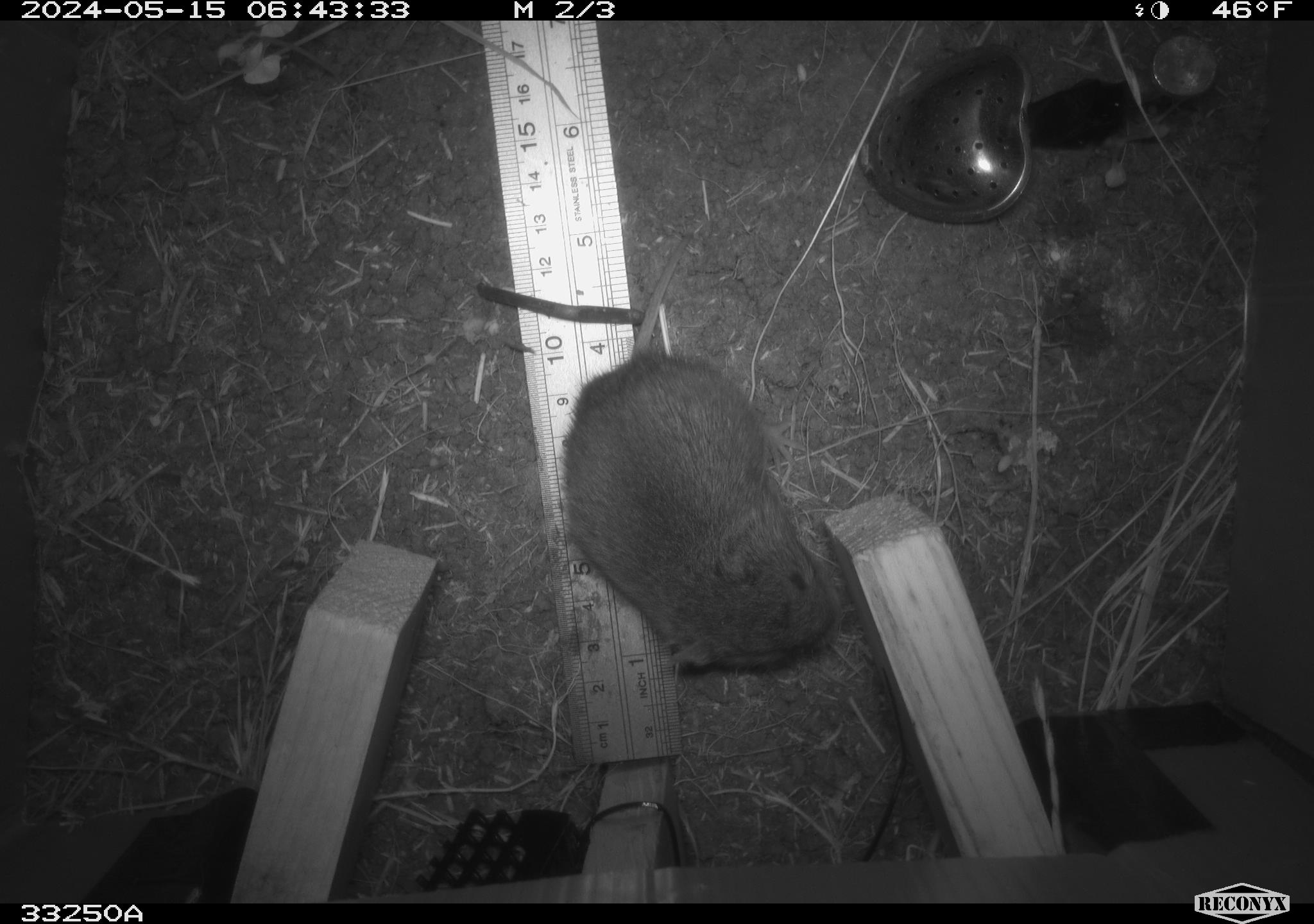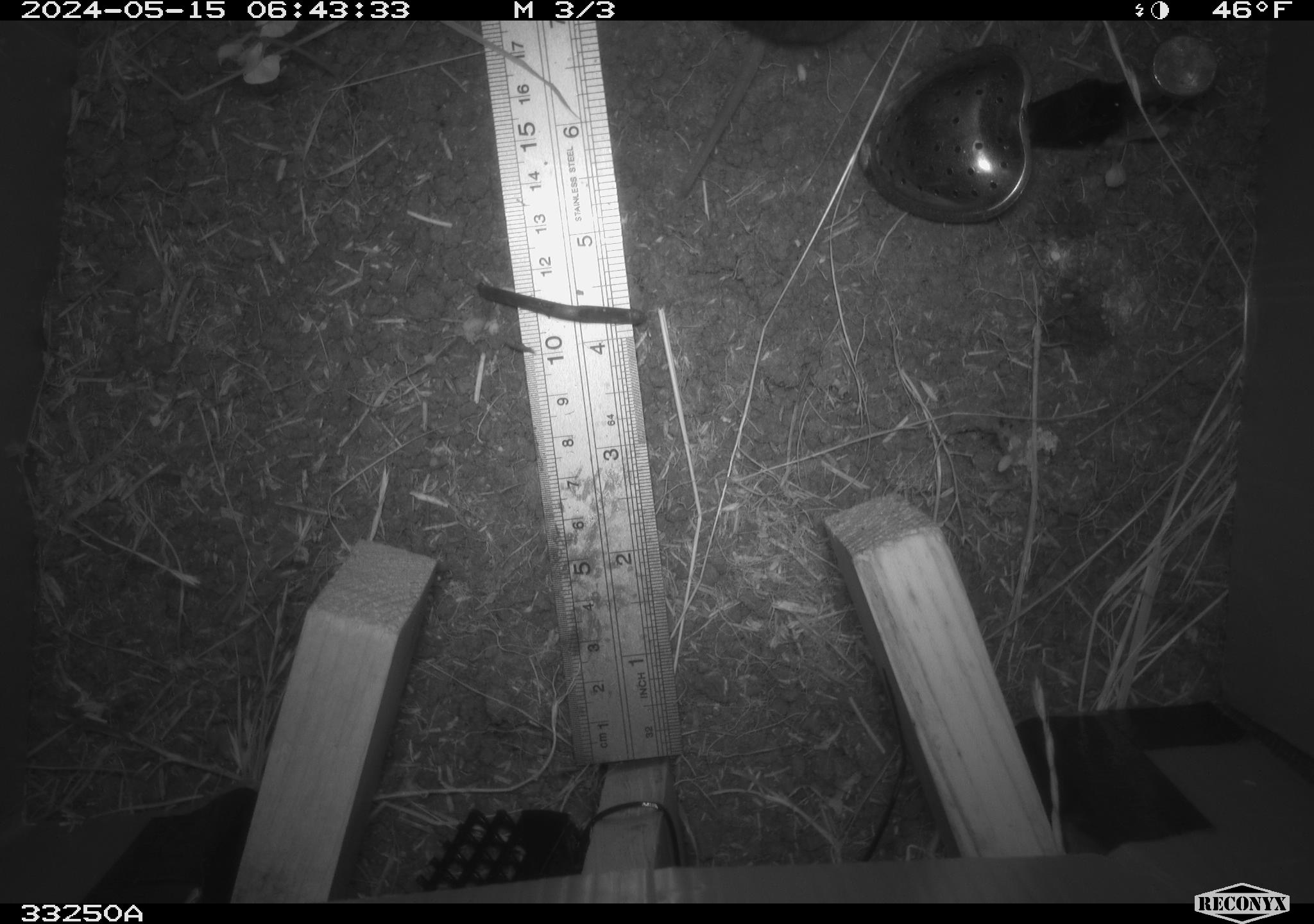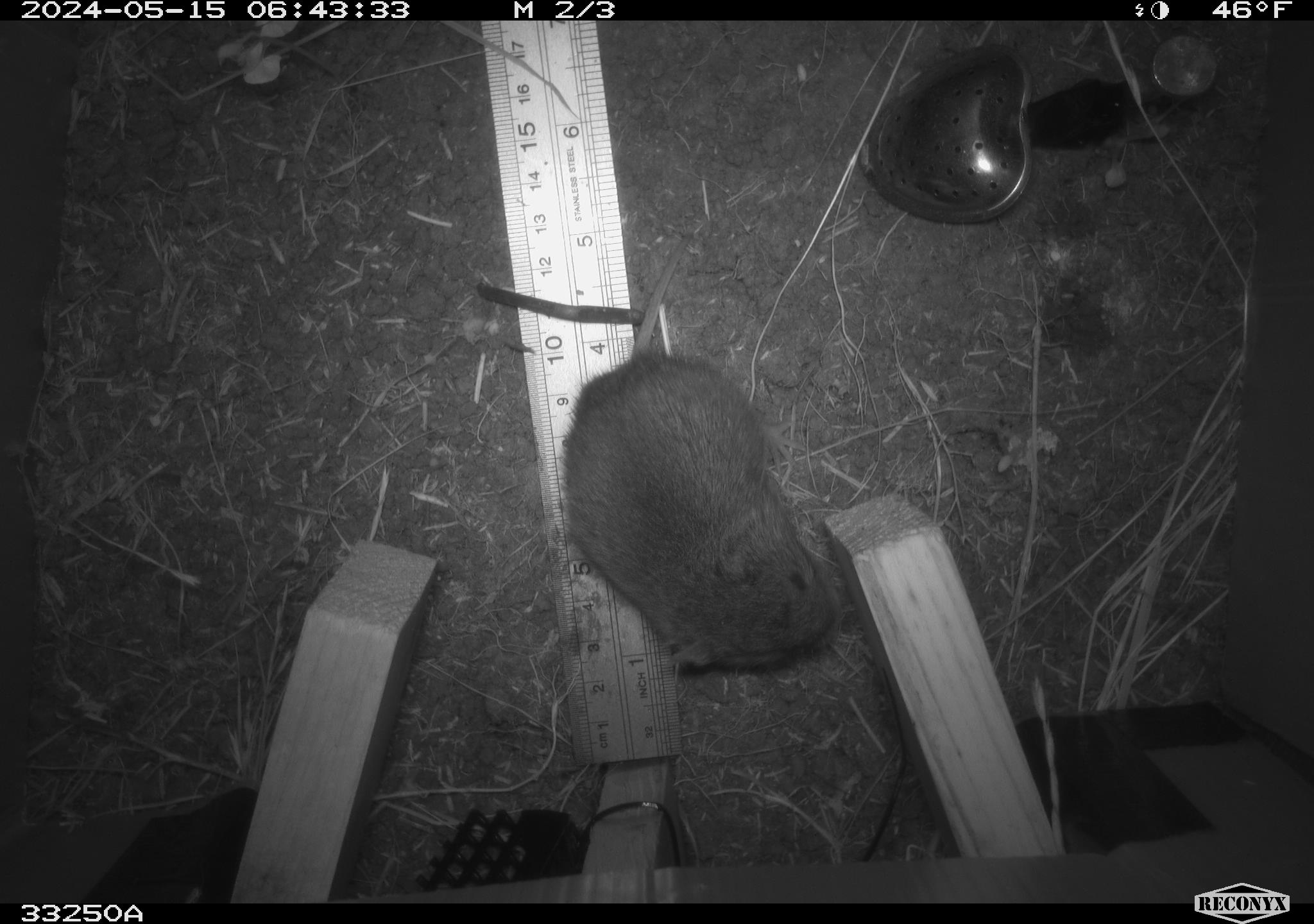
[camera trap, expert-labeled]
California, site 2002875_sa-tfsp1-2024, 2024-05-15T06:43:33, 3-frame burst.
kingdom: Animalia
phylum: Chordata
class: Mammalia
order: Rodentia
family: Cricetidae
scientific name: Arvicolinae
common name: voles, lemmings, and muskrats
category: arvicolinae subfamily